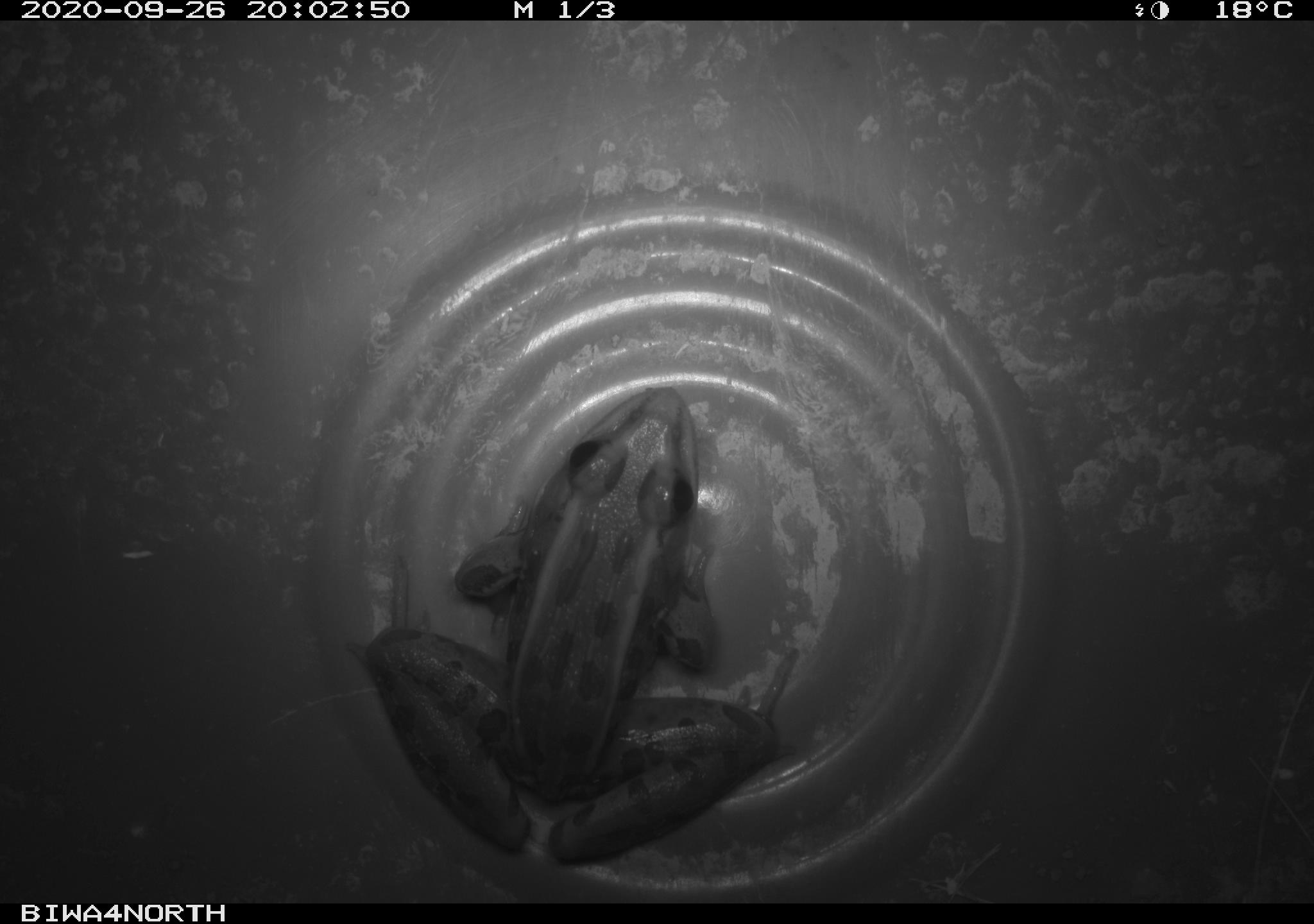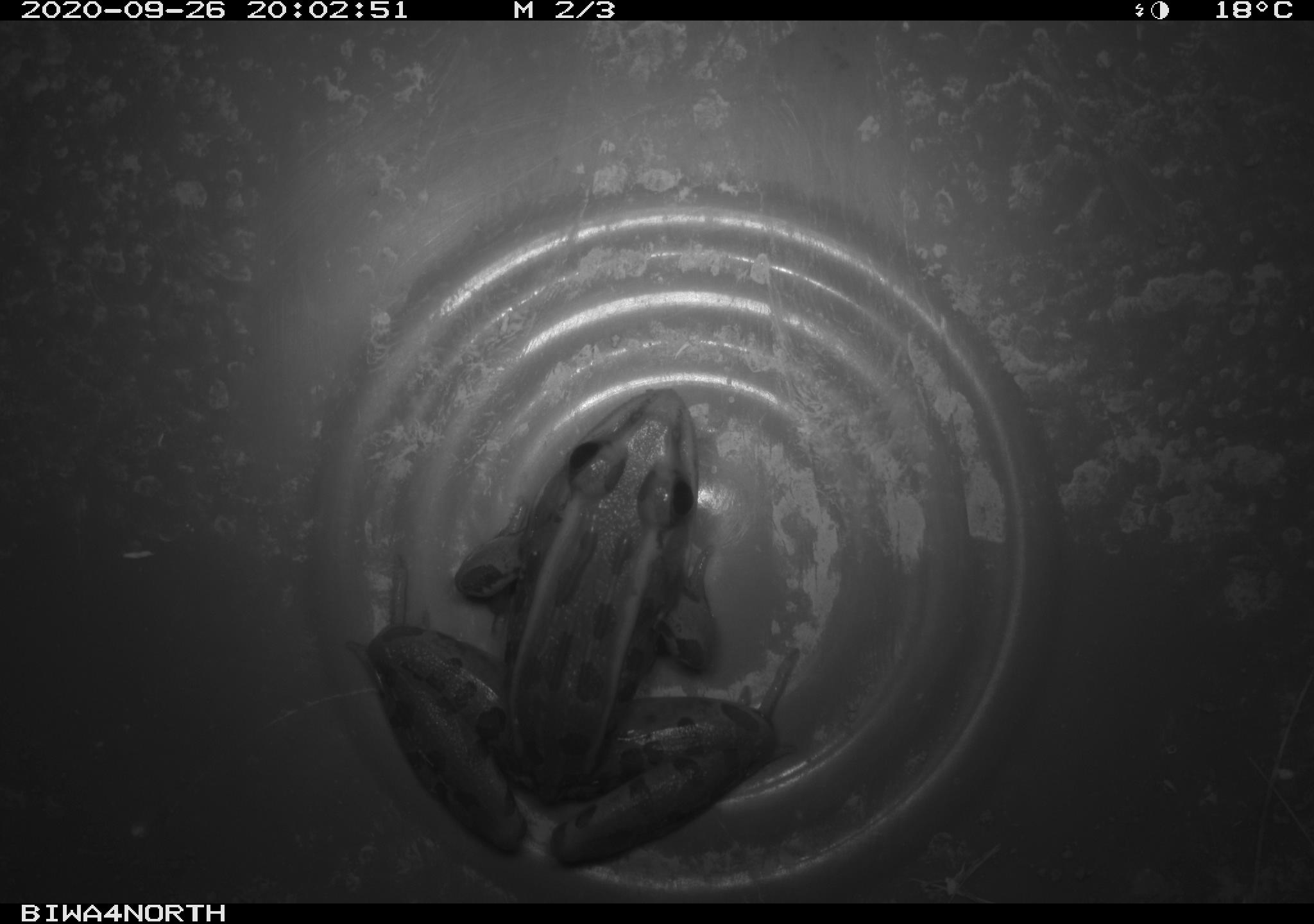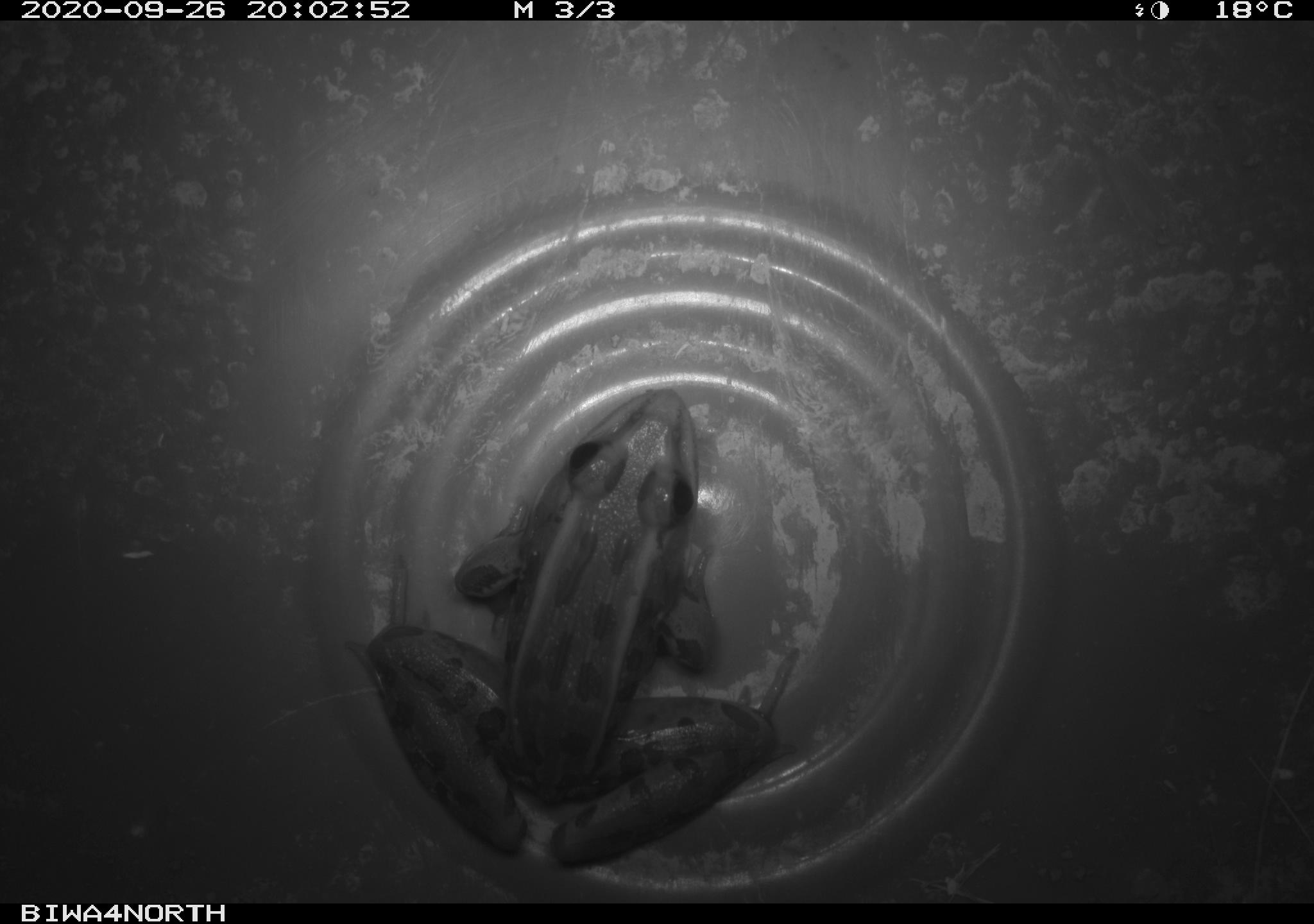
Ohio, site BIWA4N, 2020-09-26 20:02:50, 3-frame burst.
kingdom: Animalia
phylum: Chordata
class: Amphibia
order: Anura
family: Ranidae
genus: Lithobates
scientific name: Lithobates pipiens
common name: northern leopard frog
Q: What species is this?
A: Northern leopard frog (Lithobates pipiens).